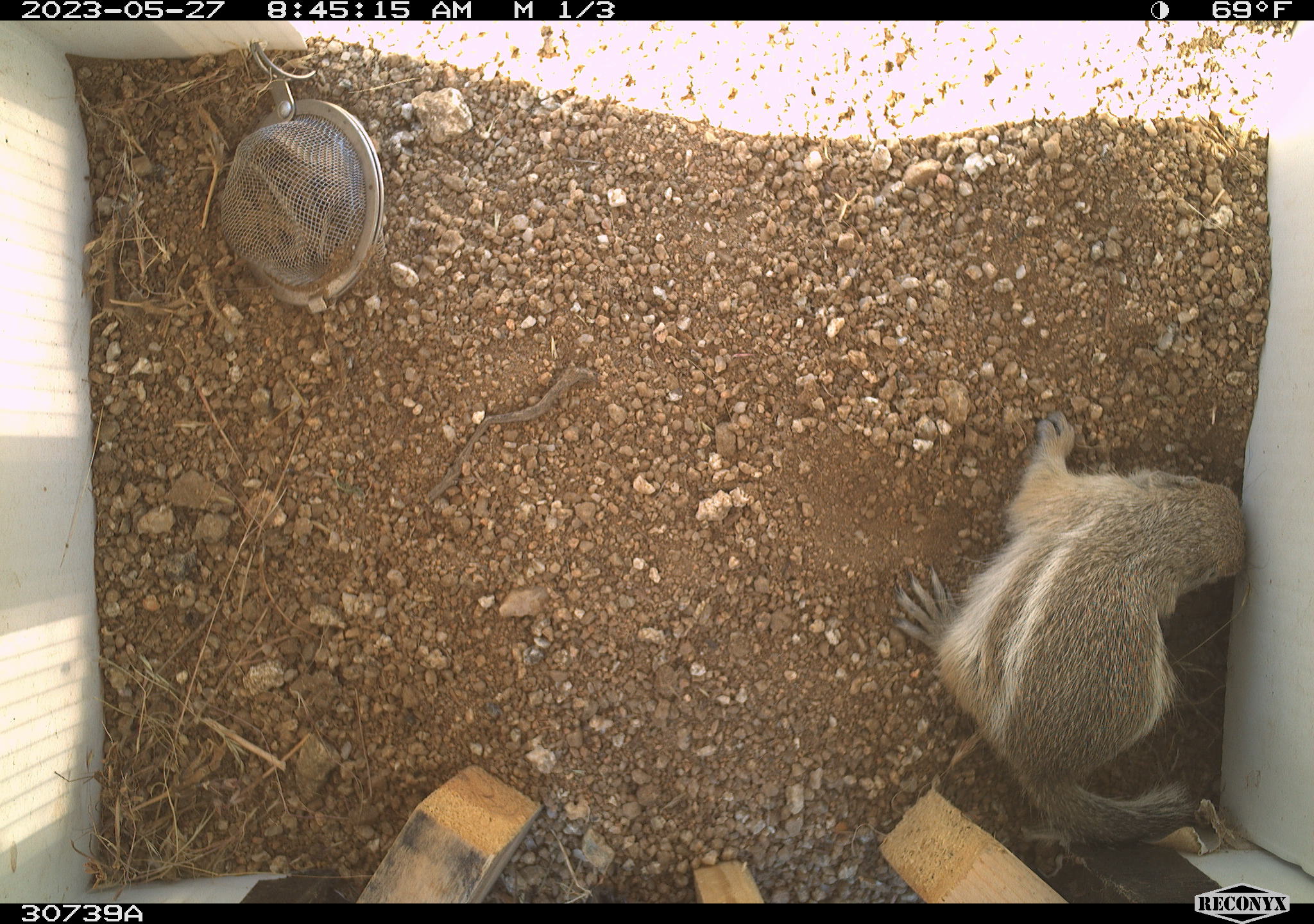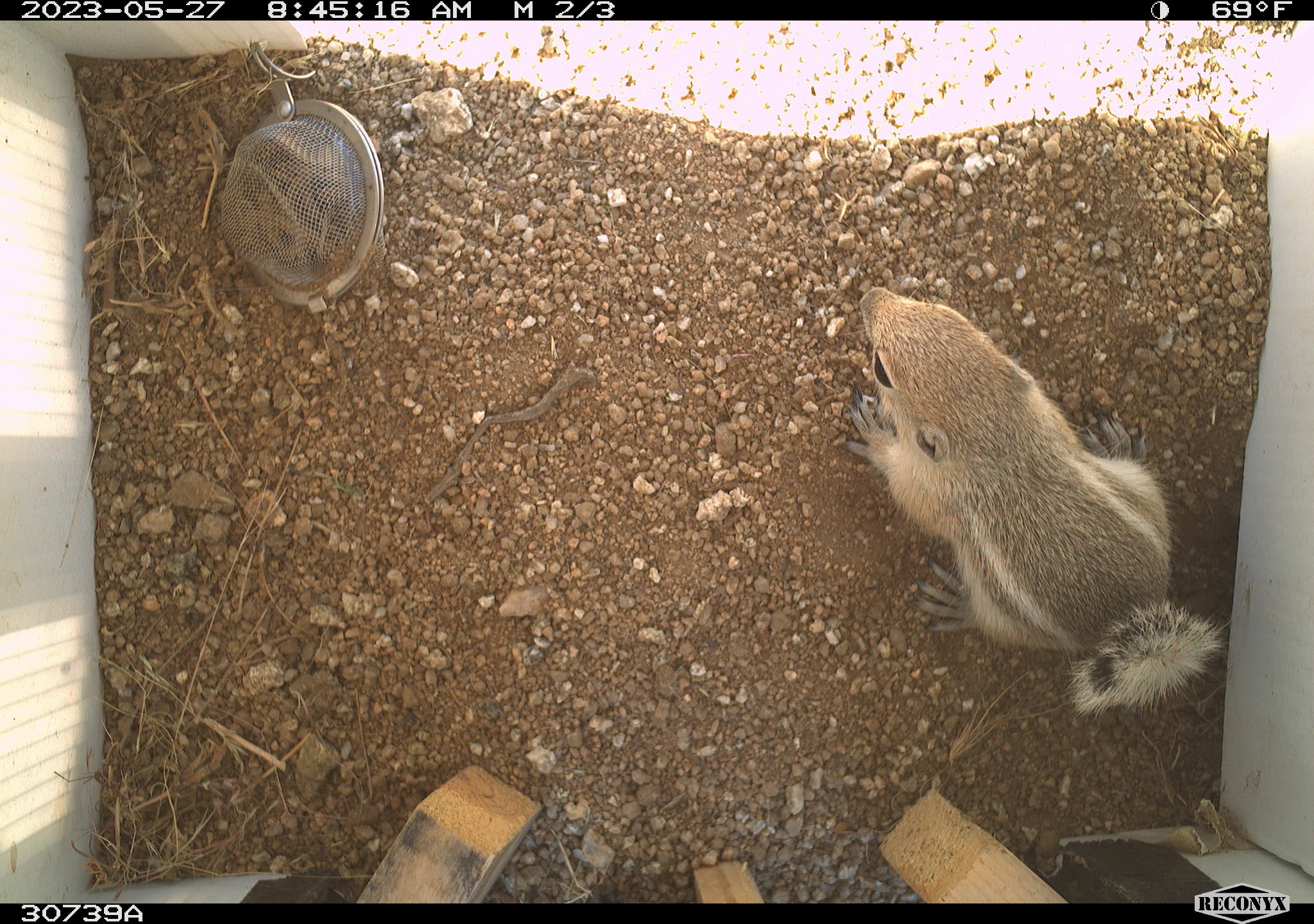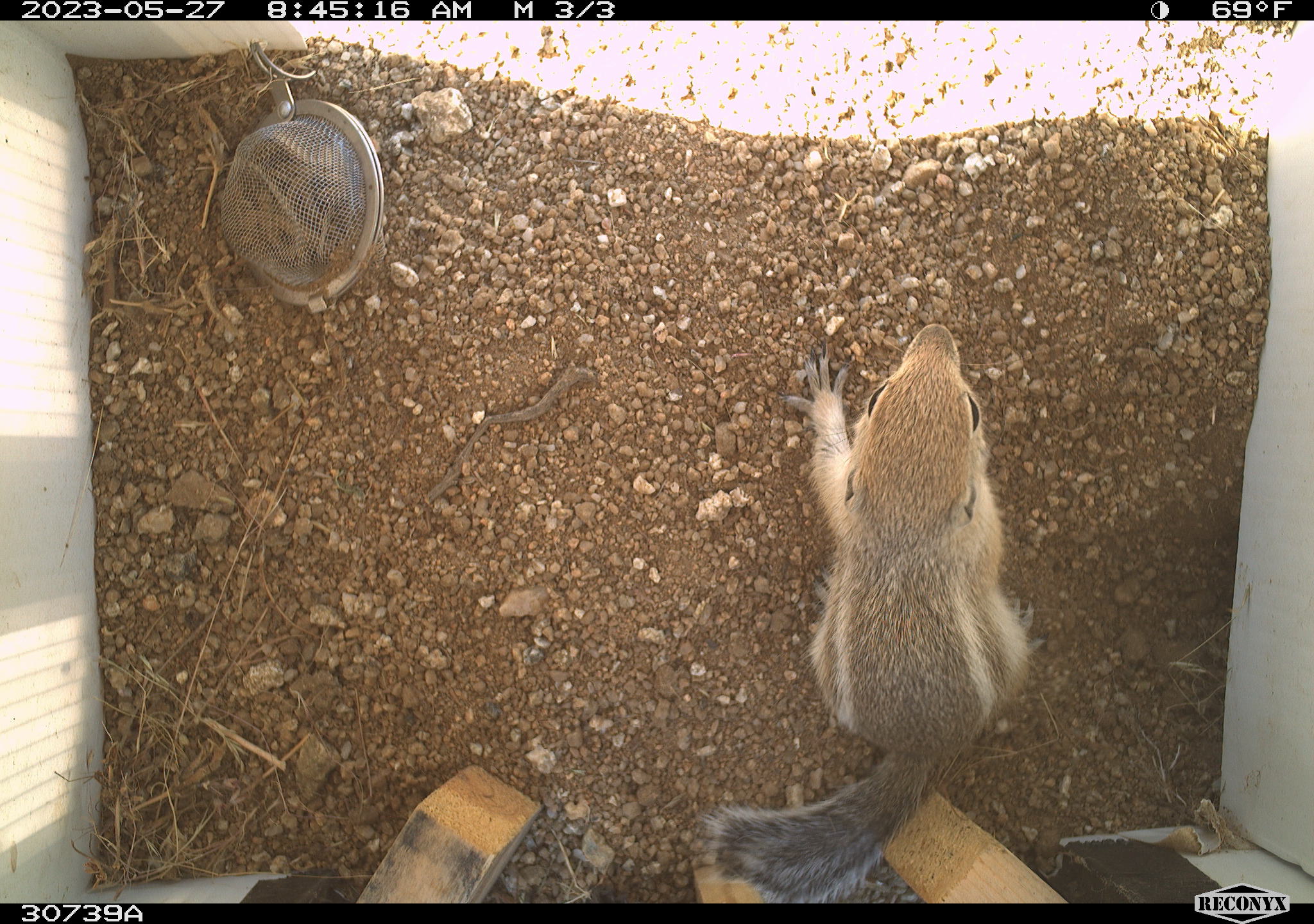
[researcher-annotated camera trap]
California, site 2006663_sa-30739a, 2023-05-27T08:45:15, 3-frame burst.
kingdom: Animalia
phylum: Chordata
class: Mammalia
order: Rodentia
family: Sciuridae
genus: Ammospermophilus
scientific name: Ammospermophilus leucurus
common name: white-tailed antelope squirrel